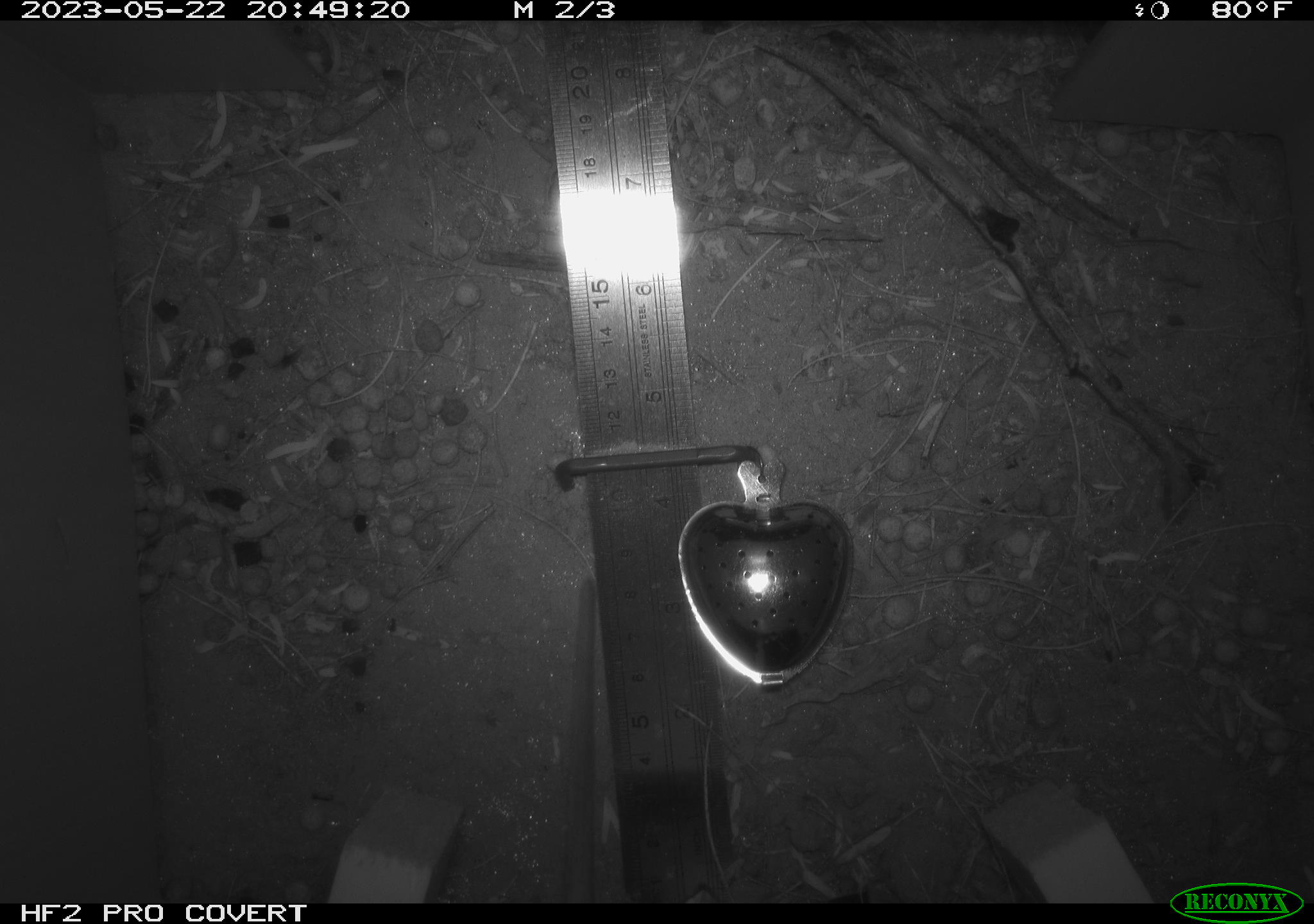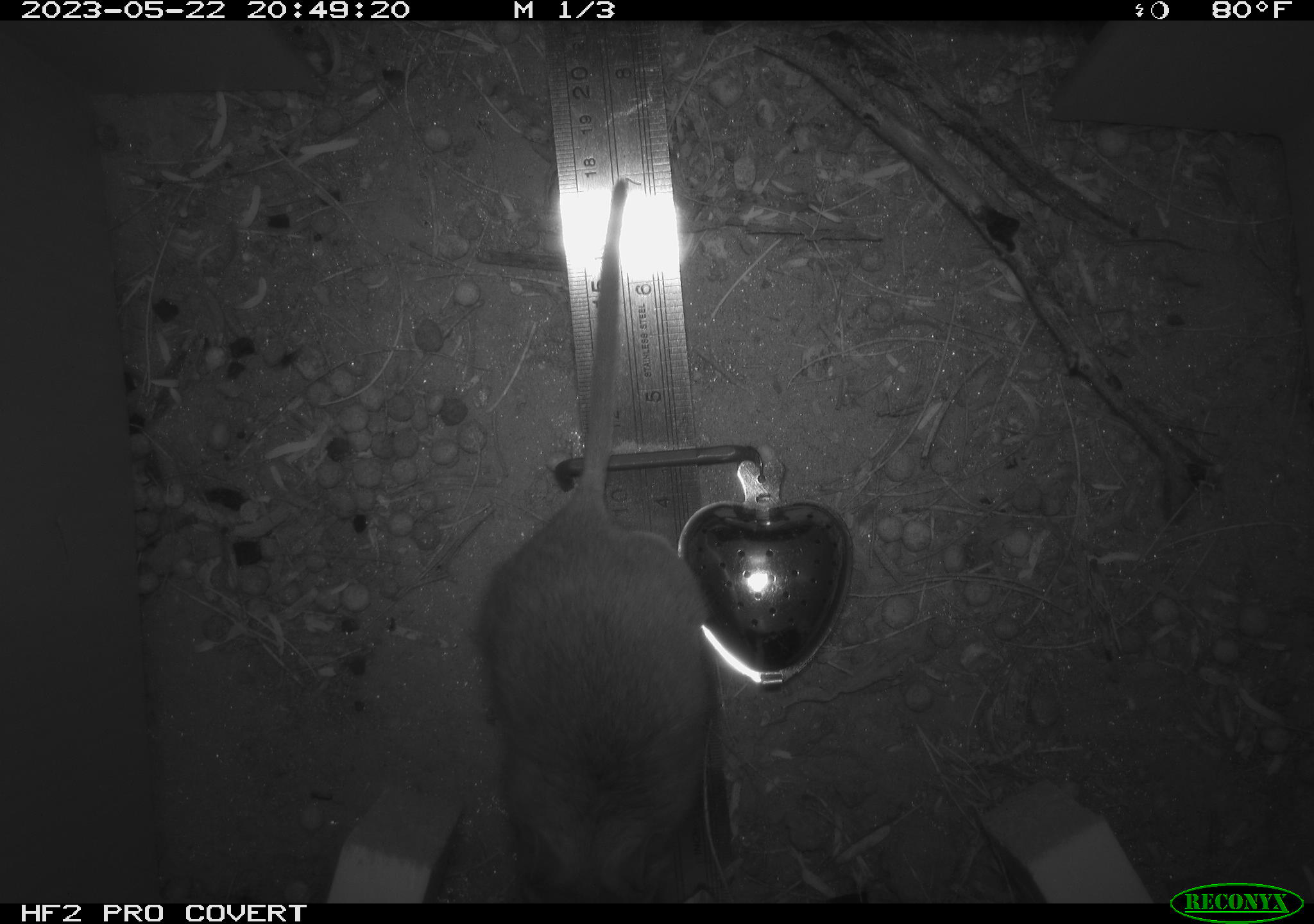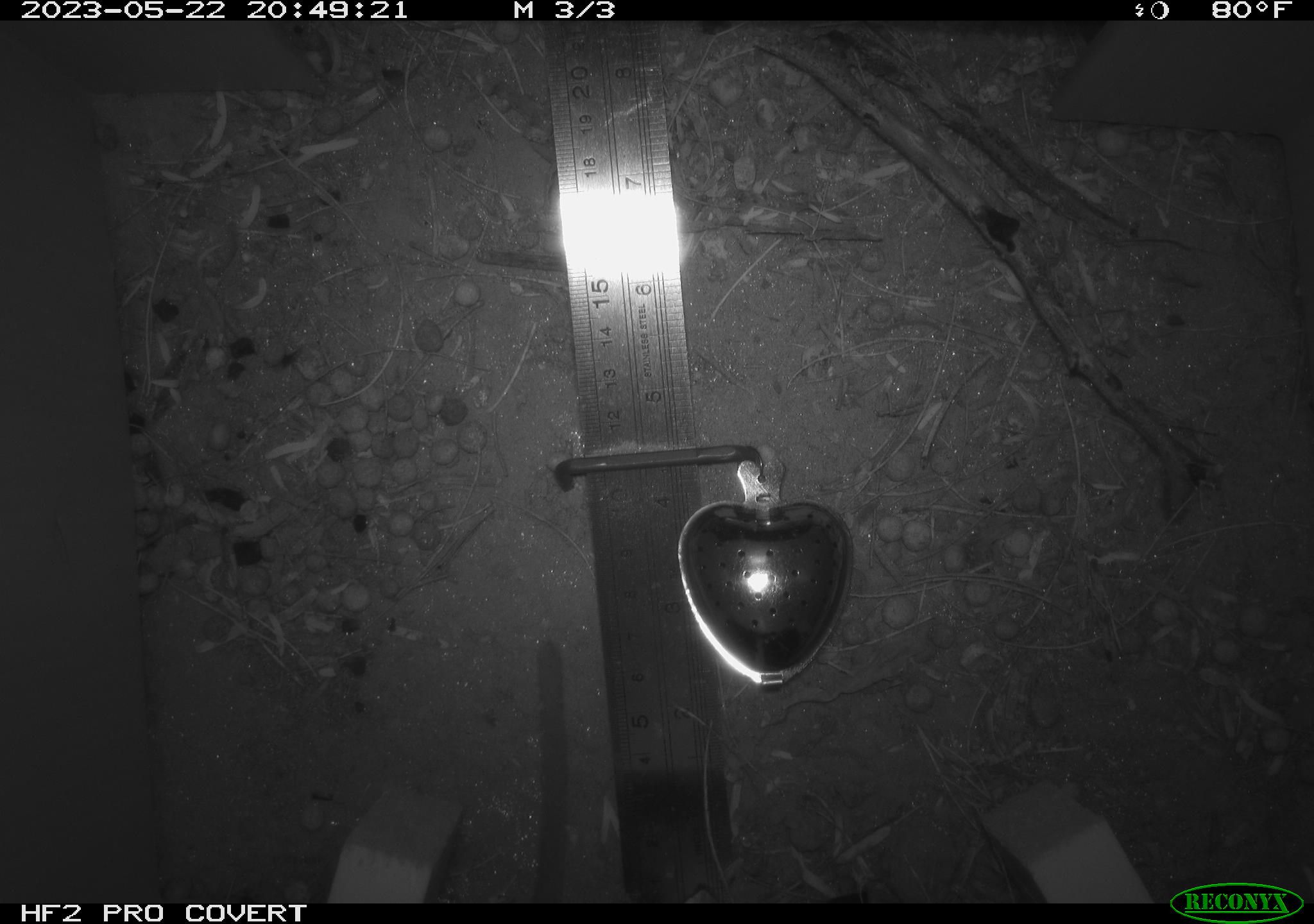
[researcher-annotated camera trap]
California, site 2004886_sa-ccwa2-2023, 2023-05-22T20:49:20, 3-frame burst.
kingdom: Animalia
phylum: Chordata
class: Mammalia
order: Rodentia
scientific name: Rodentia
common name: rodent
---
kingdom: Animalia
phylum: Chordata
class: Mammalia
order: Rodentia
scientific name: Rodentia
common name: mouse species